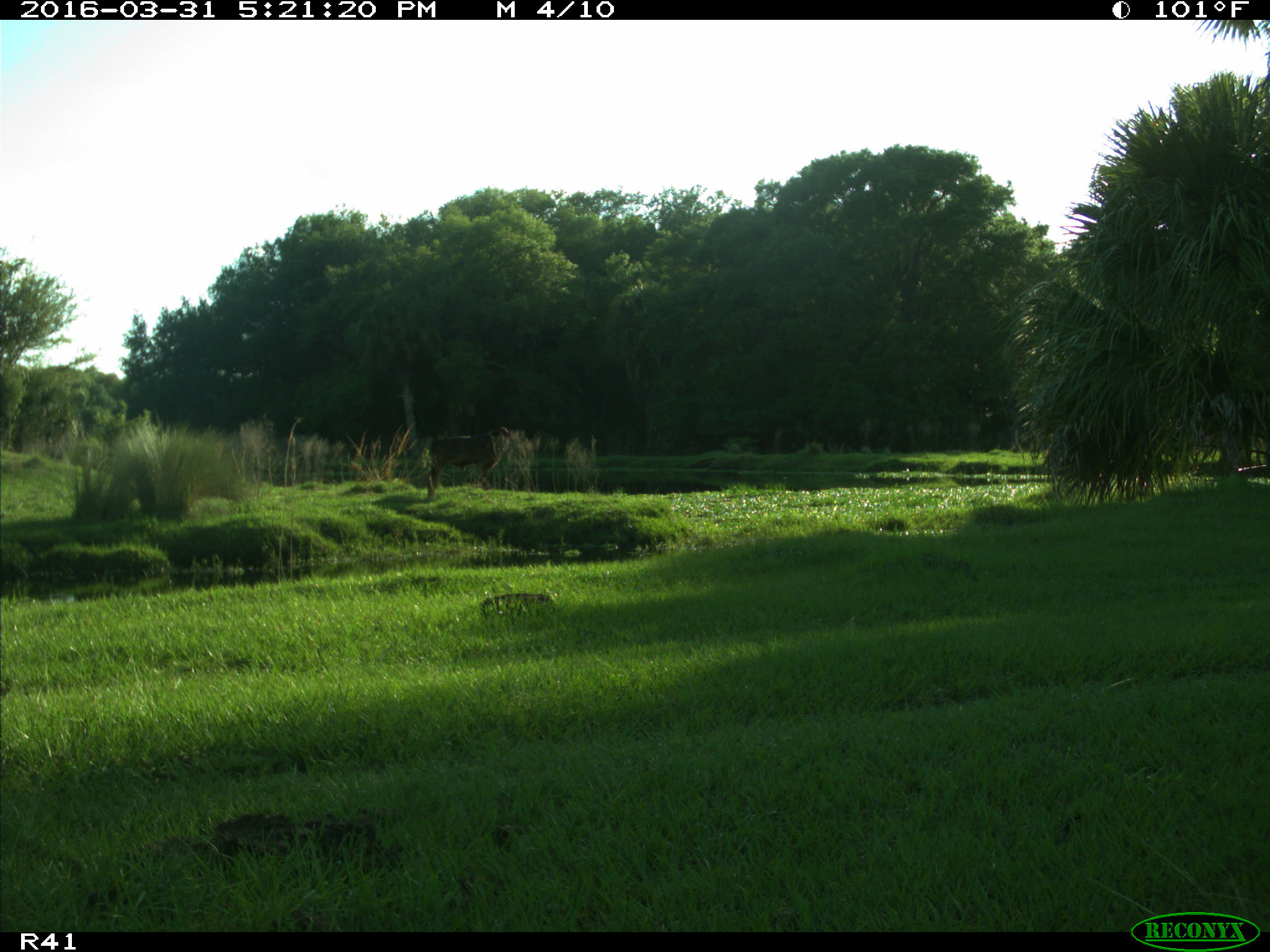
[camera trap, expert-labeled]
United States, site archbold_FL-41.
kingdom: Animalia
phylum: Chordata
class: Mammalia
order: Artiodactyla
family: Bovidae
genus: Bos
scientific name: Bos taurus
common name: domestic cow